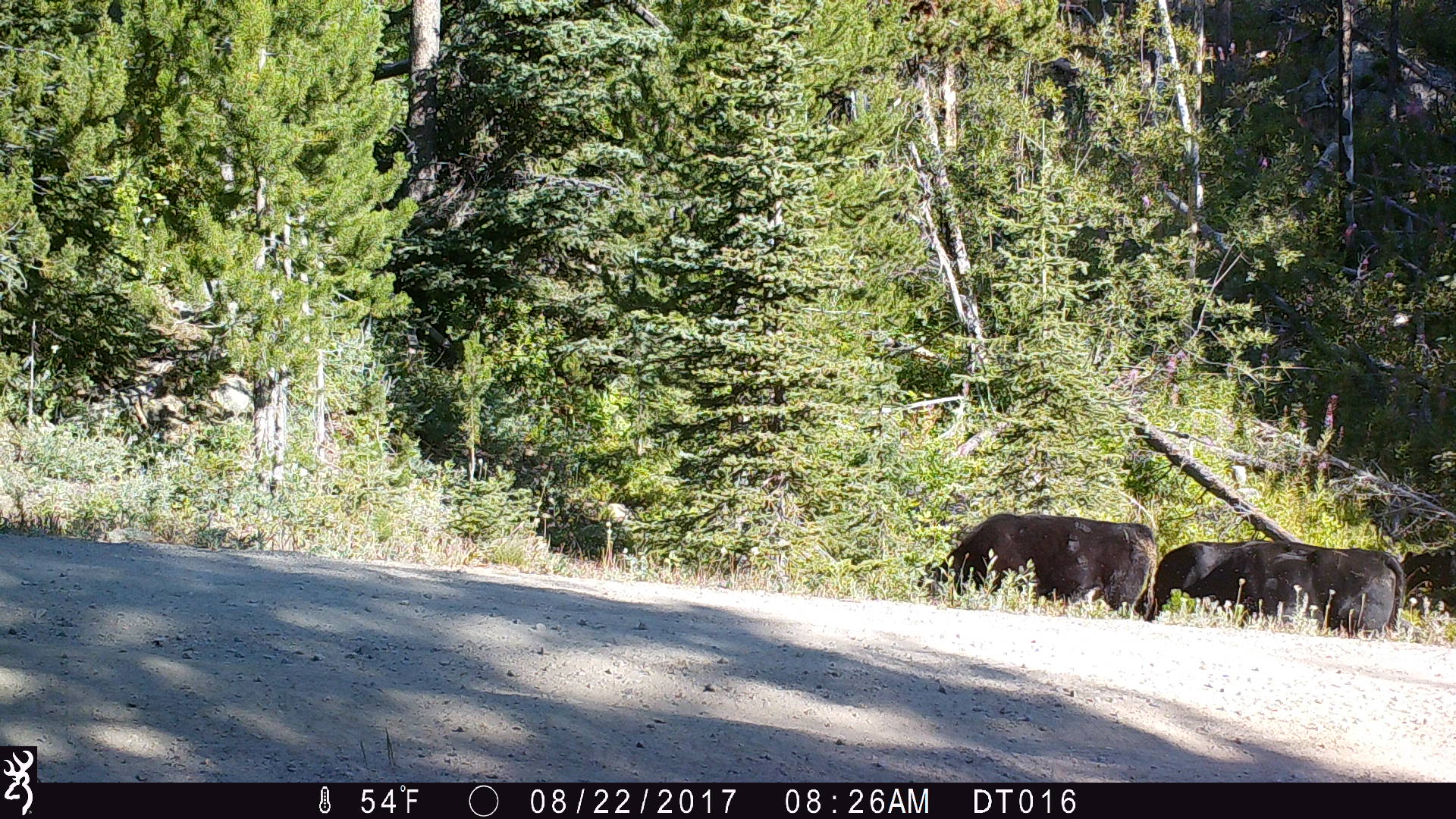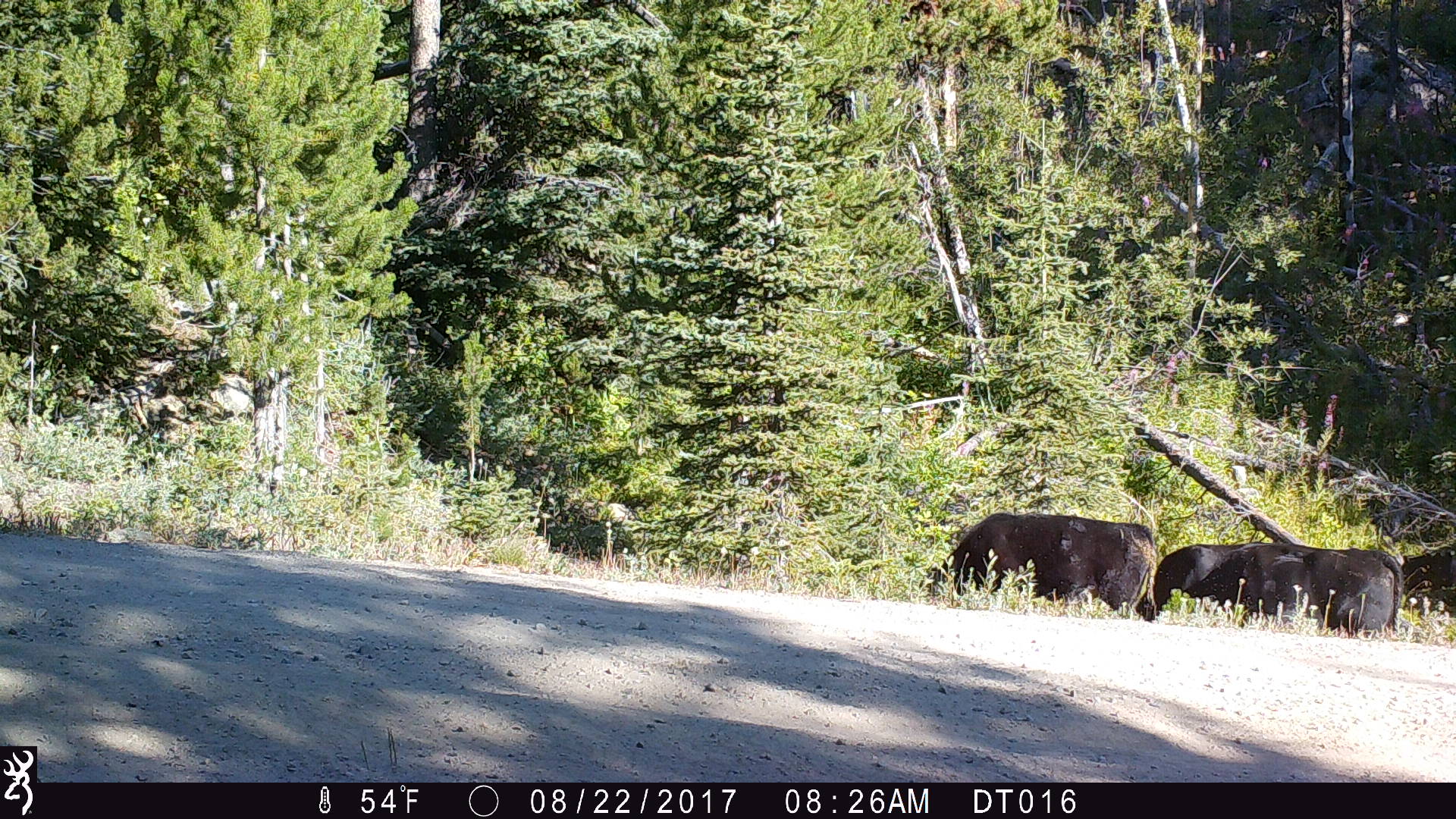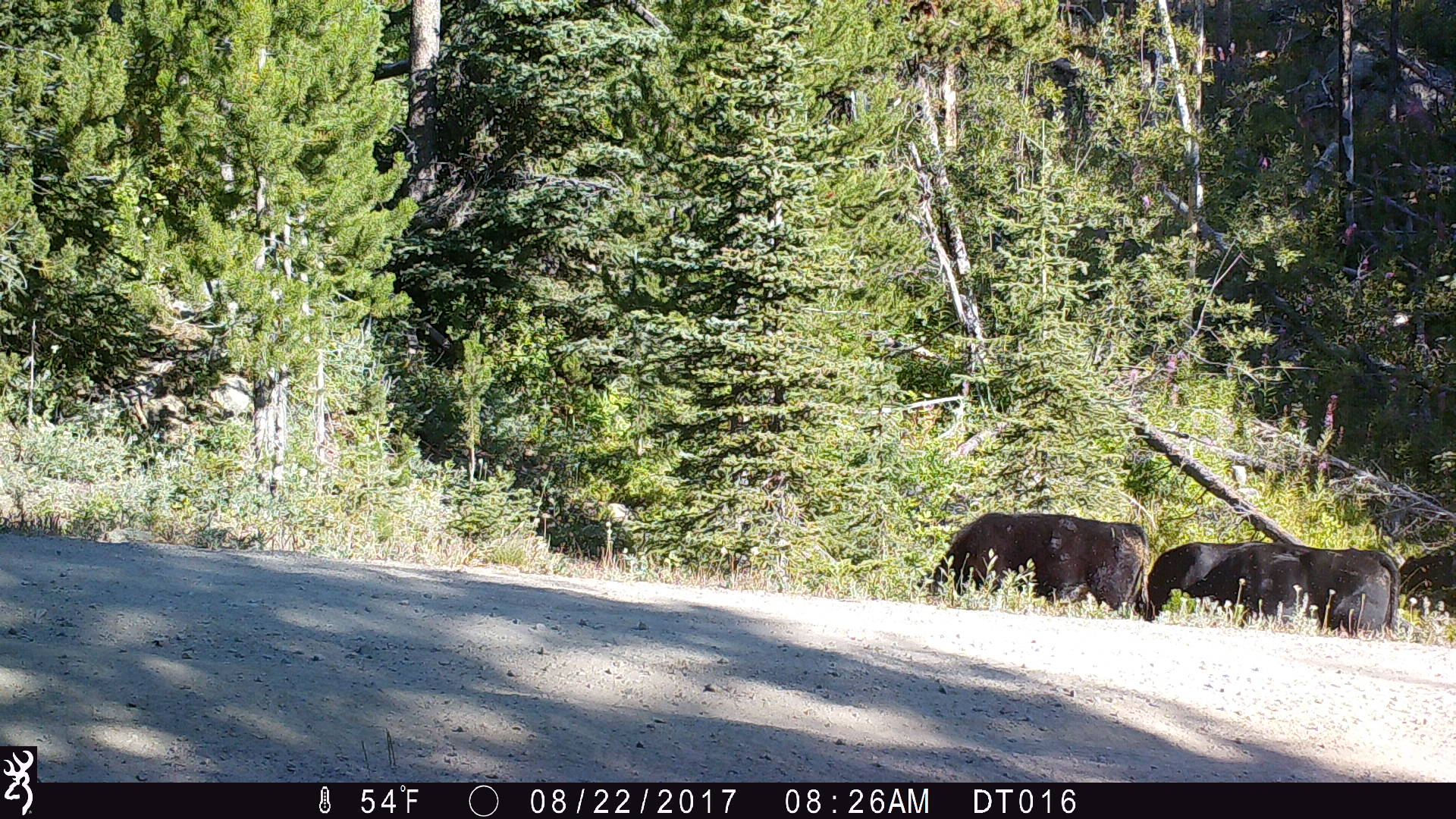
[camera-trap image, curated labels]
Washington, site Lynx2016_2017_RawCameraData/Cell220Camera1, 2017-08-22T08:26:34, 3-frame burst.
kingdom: Animalia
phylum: Chordata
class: Mammalia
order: Artiodactyla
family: Bovidae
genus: Bos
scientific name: Bos taurus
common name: domestic cattle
Domestic cattle (Bos taurus). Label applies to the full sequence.